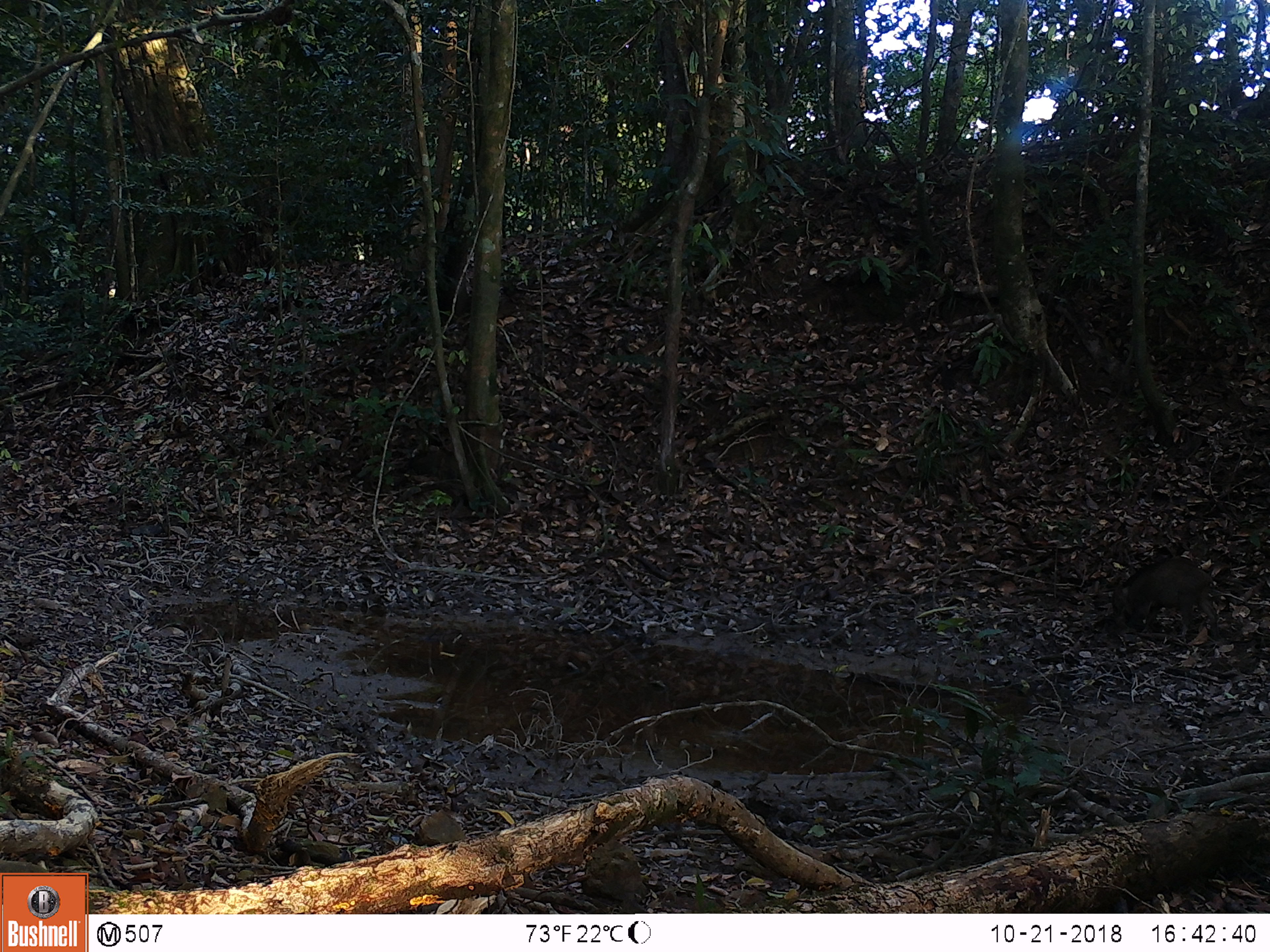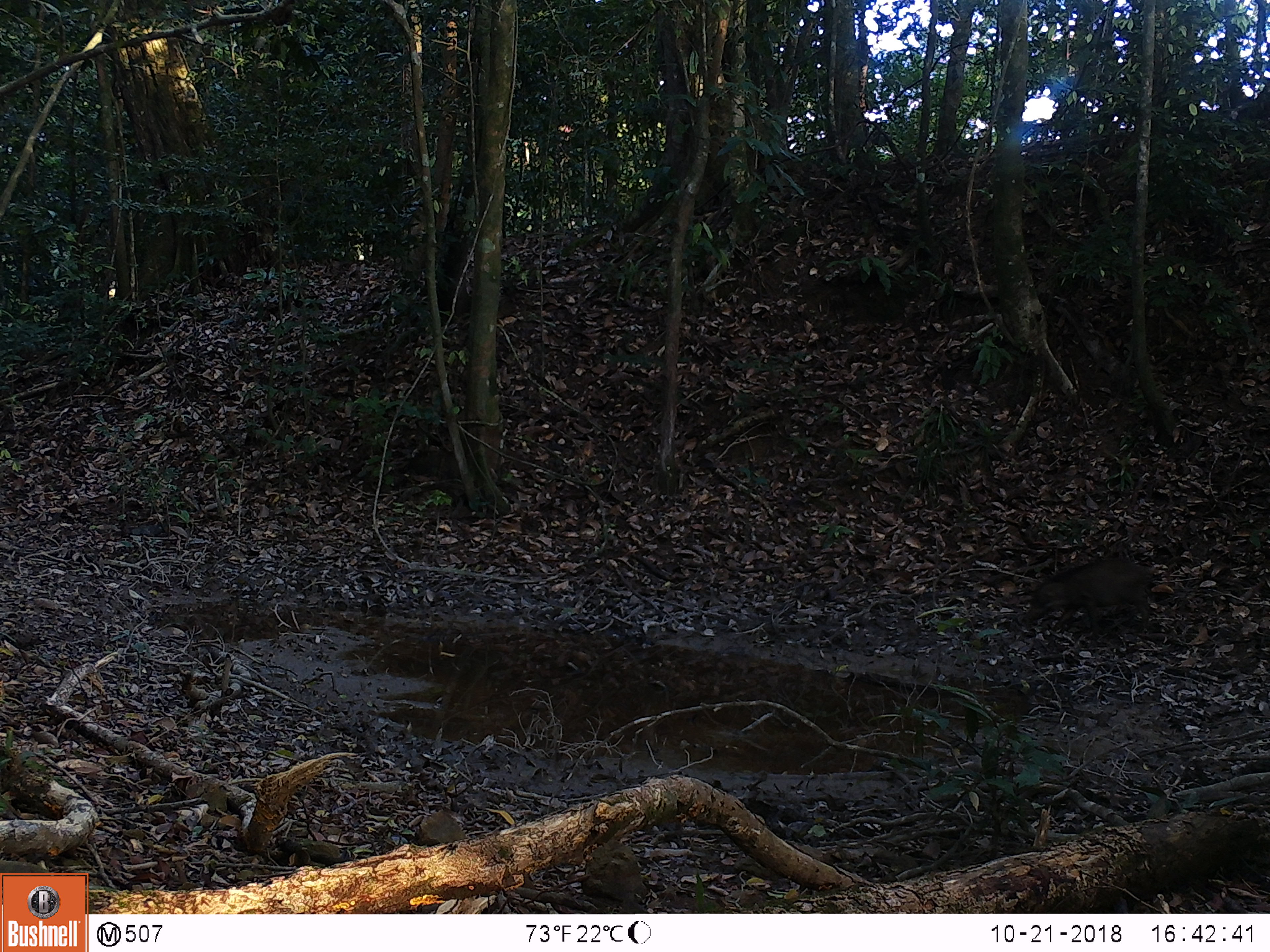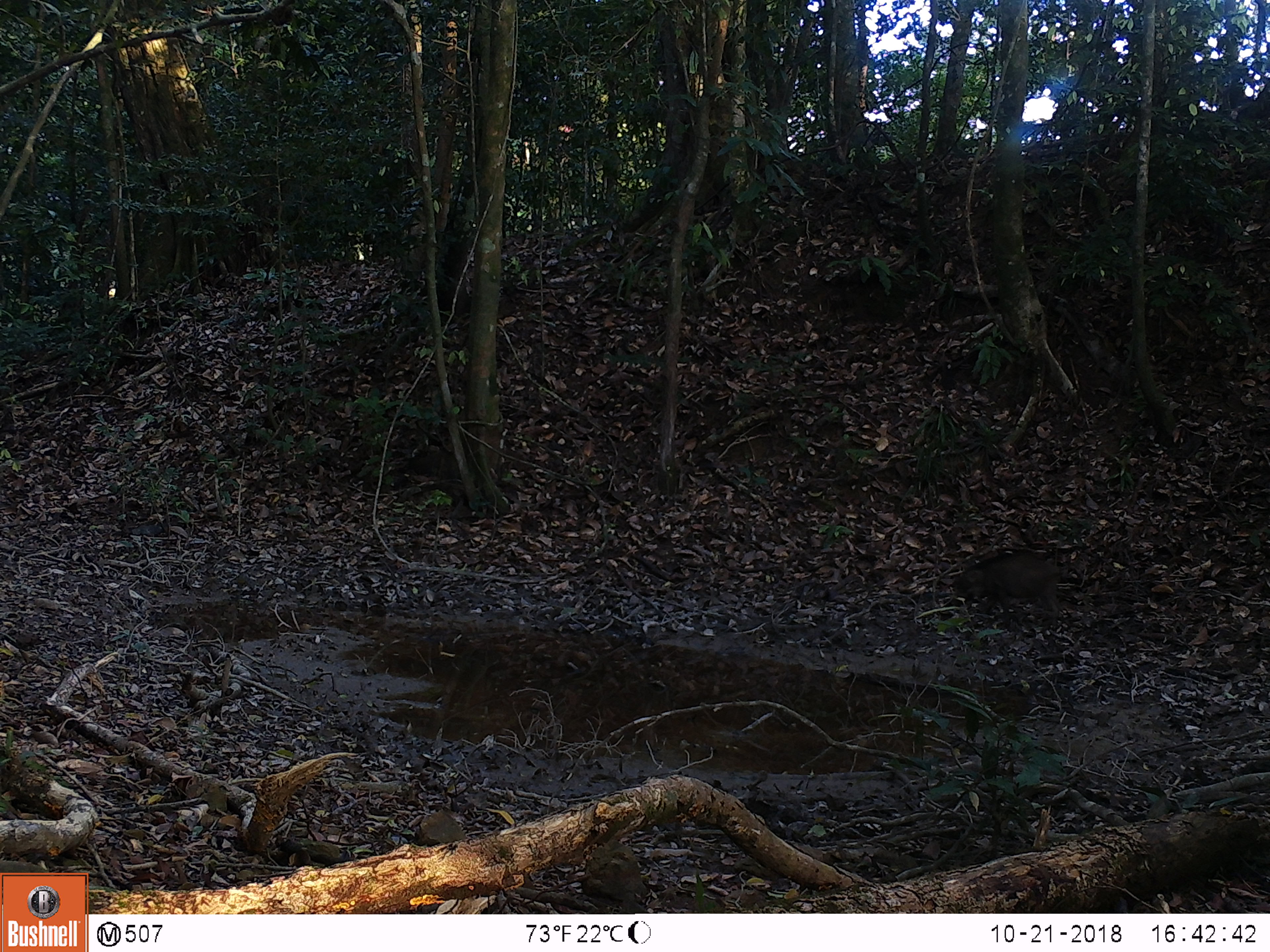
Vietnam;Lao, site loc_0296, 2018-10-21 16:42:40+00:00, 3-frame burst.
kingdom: Animalia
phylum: Chordata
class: Mammalia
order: Artiodactyla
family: Suidae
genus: Sus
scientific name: Sus scrofa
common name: eurasian wild pig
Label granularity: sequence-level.